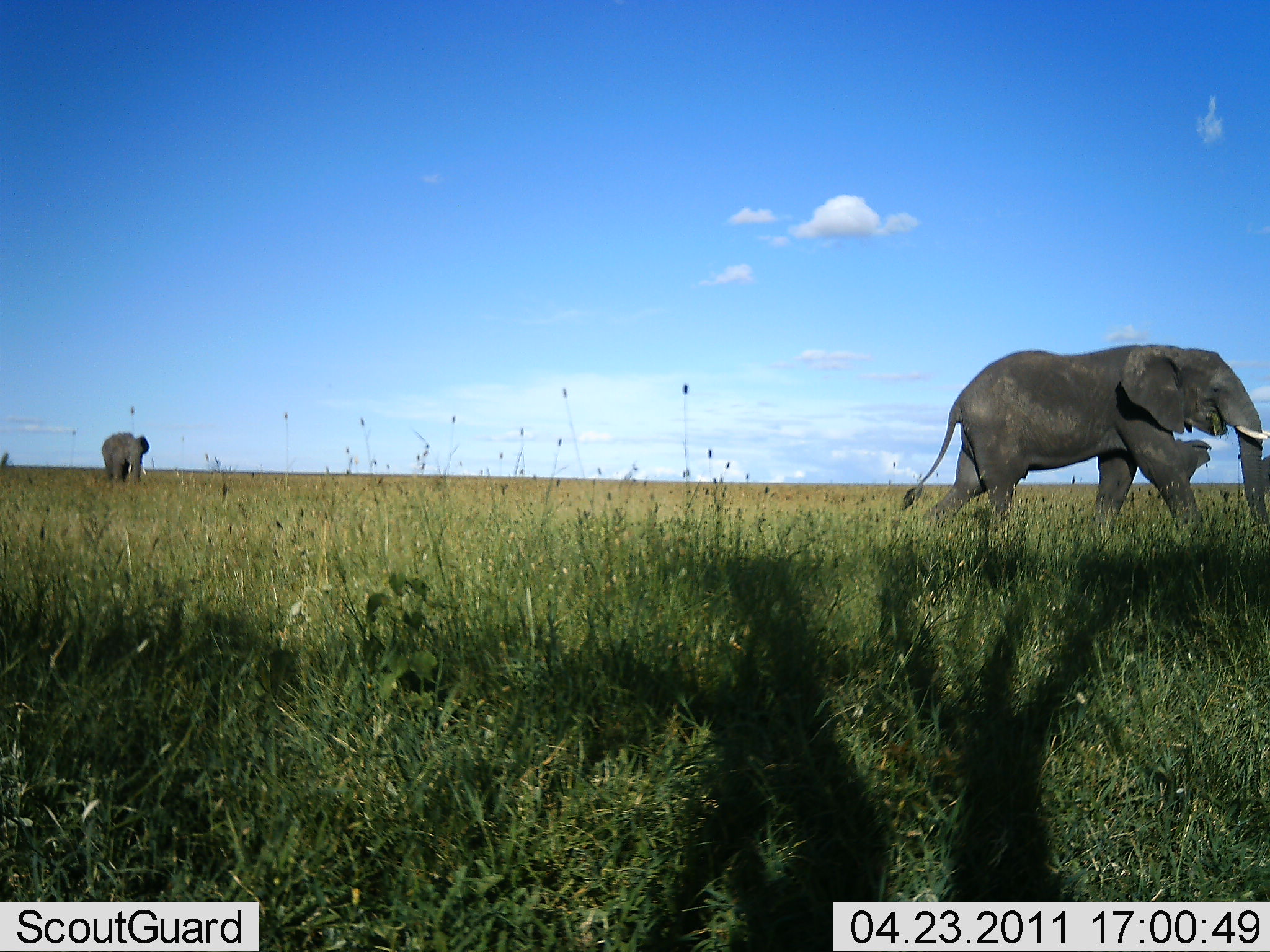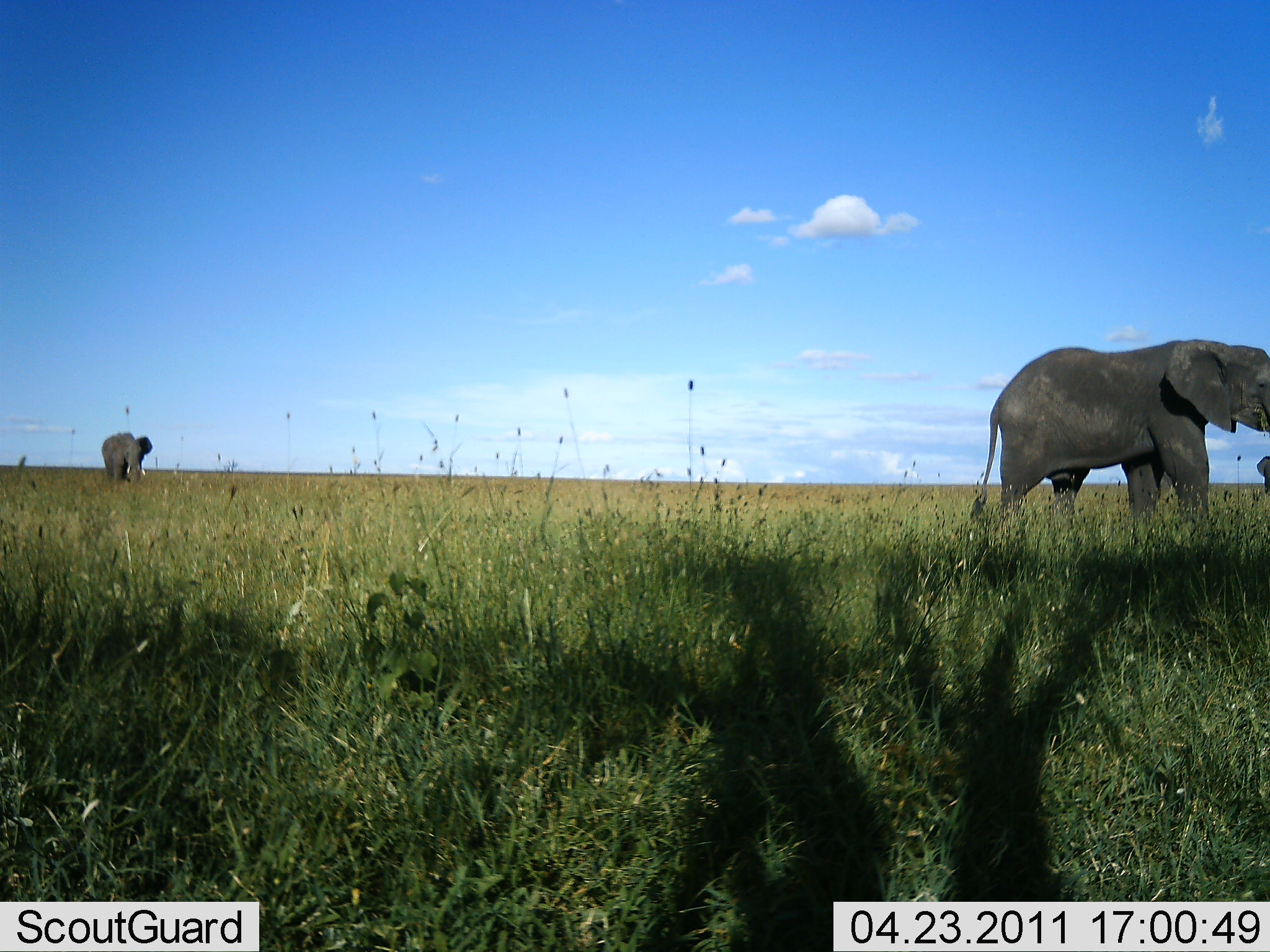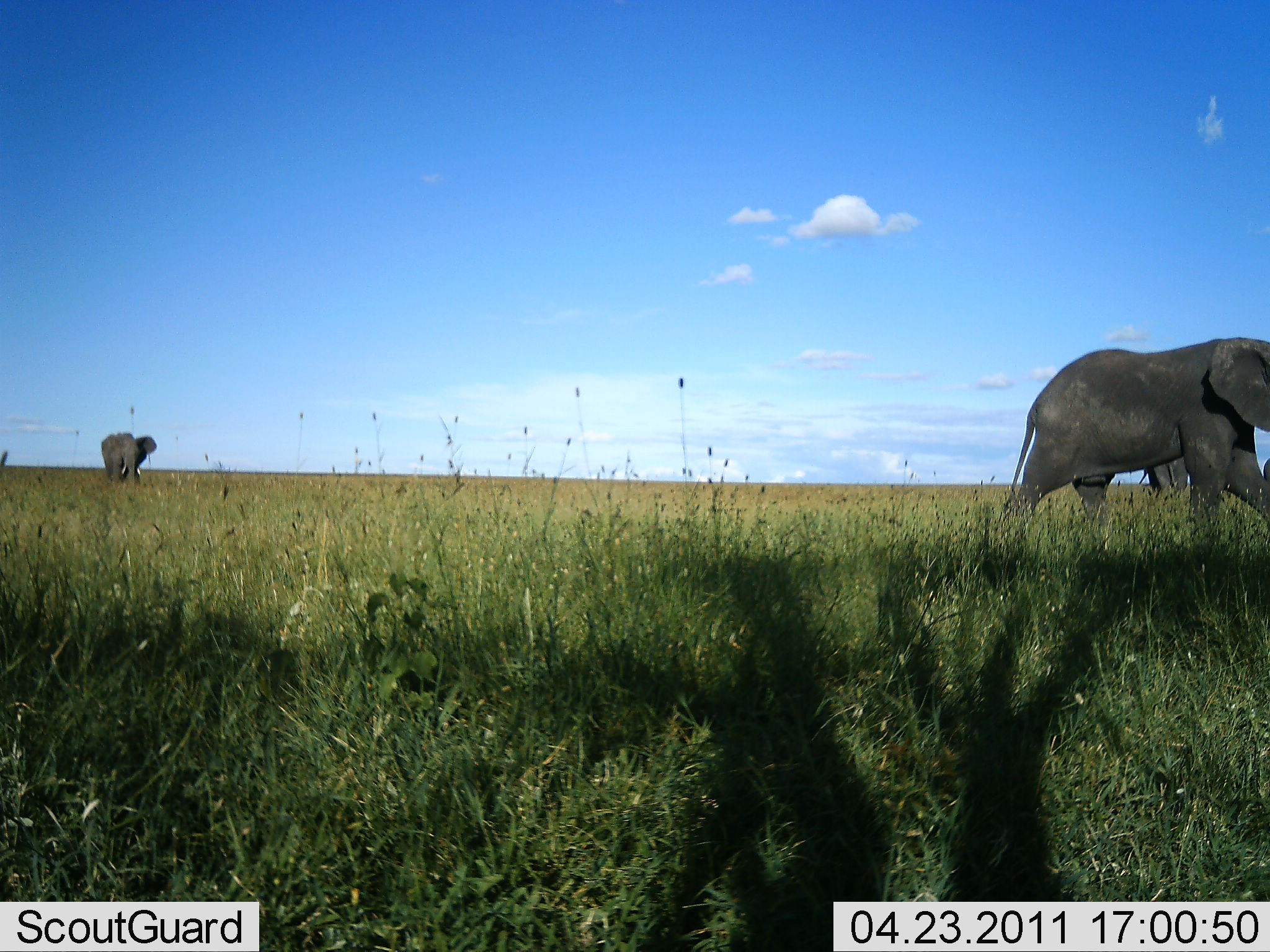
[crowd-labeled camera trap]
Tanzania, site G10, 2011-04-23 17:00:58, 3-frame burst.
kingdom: Animalia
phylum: Chordata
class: Mammalia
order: Proboscidea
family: Elephantidae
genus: Loxodonta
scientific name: Loxodonta africana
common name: african bush elephant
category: elephant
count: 2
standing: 67%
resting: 8%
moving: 83%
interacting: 0%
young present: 0%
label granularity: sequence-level